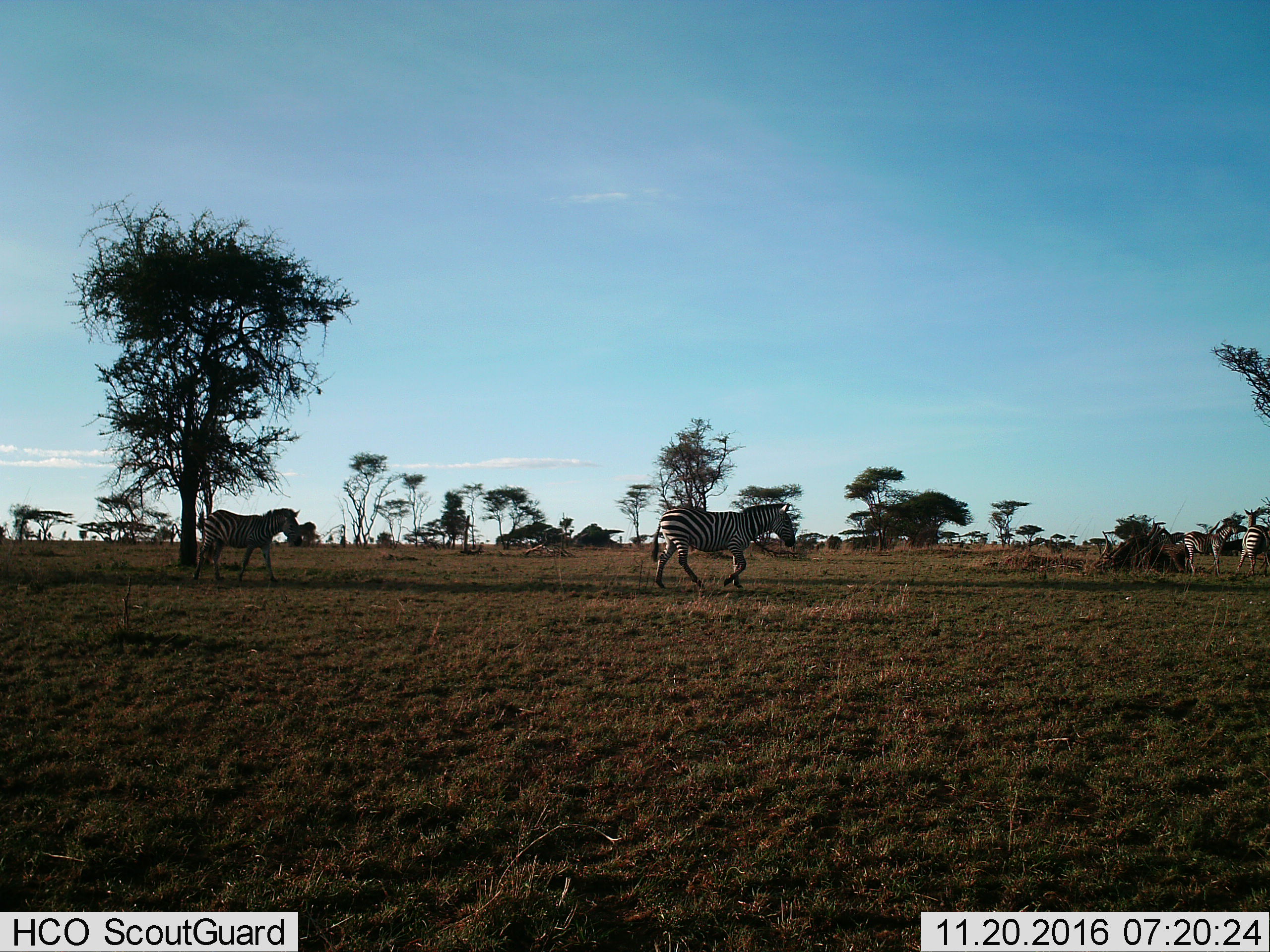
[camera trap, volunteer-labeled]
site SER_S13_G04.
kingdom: Animalia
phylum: Chordata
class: Mammalia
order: Perissodactyla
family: Equidae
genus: Equus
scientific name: Equus quagga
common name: plains zebra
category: zebraplains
Zebraplains (plains zebra) (Equus quagga), count 4. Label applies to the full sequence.